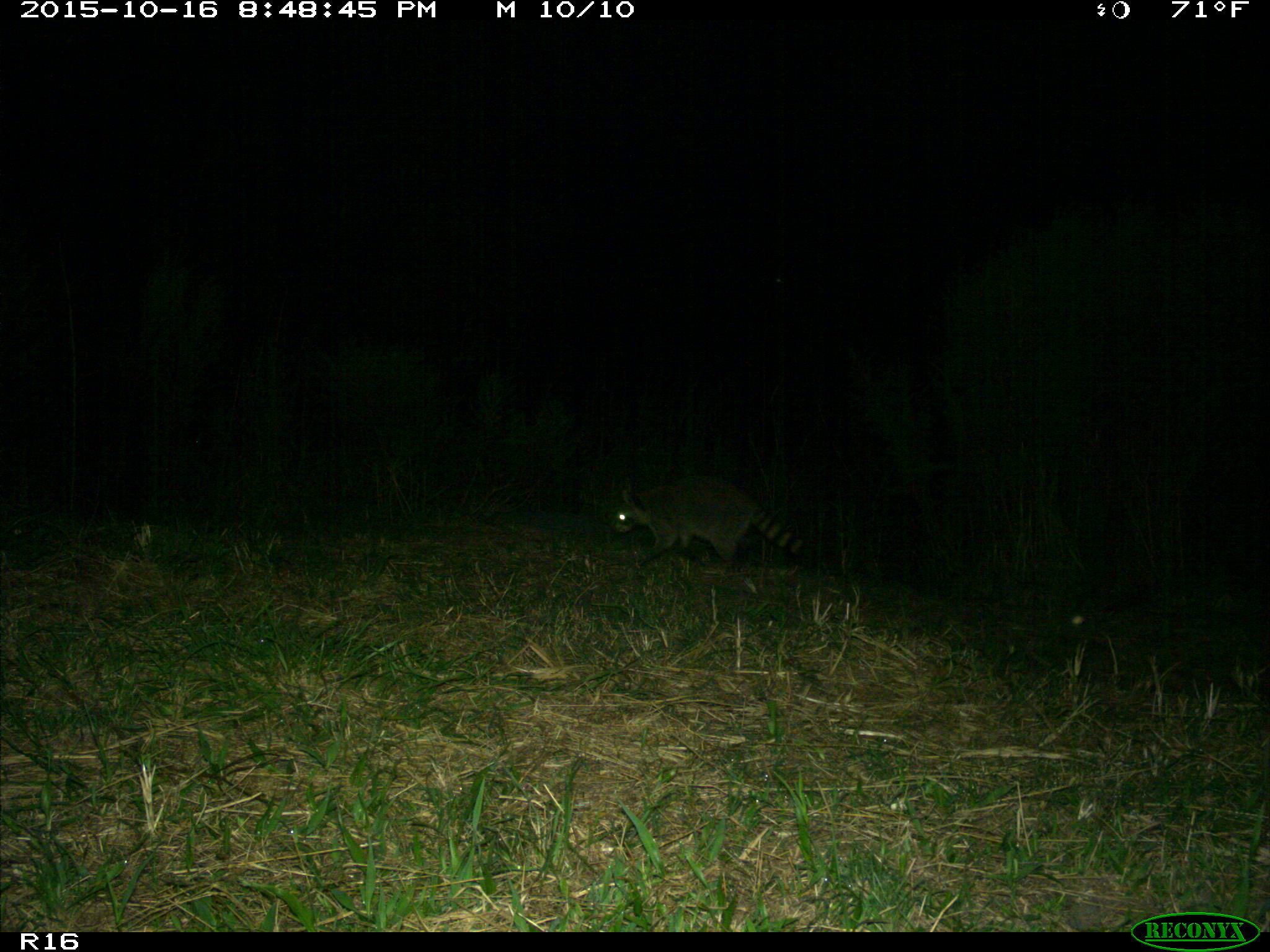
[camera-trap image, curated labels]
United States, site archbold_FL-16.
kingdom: Animalia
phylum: Chordata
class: Mammalia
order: Carnivora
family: Procyonidae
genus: Procyon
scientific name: Procyon lotor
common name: common raccoon